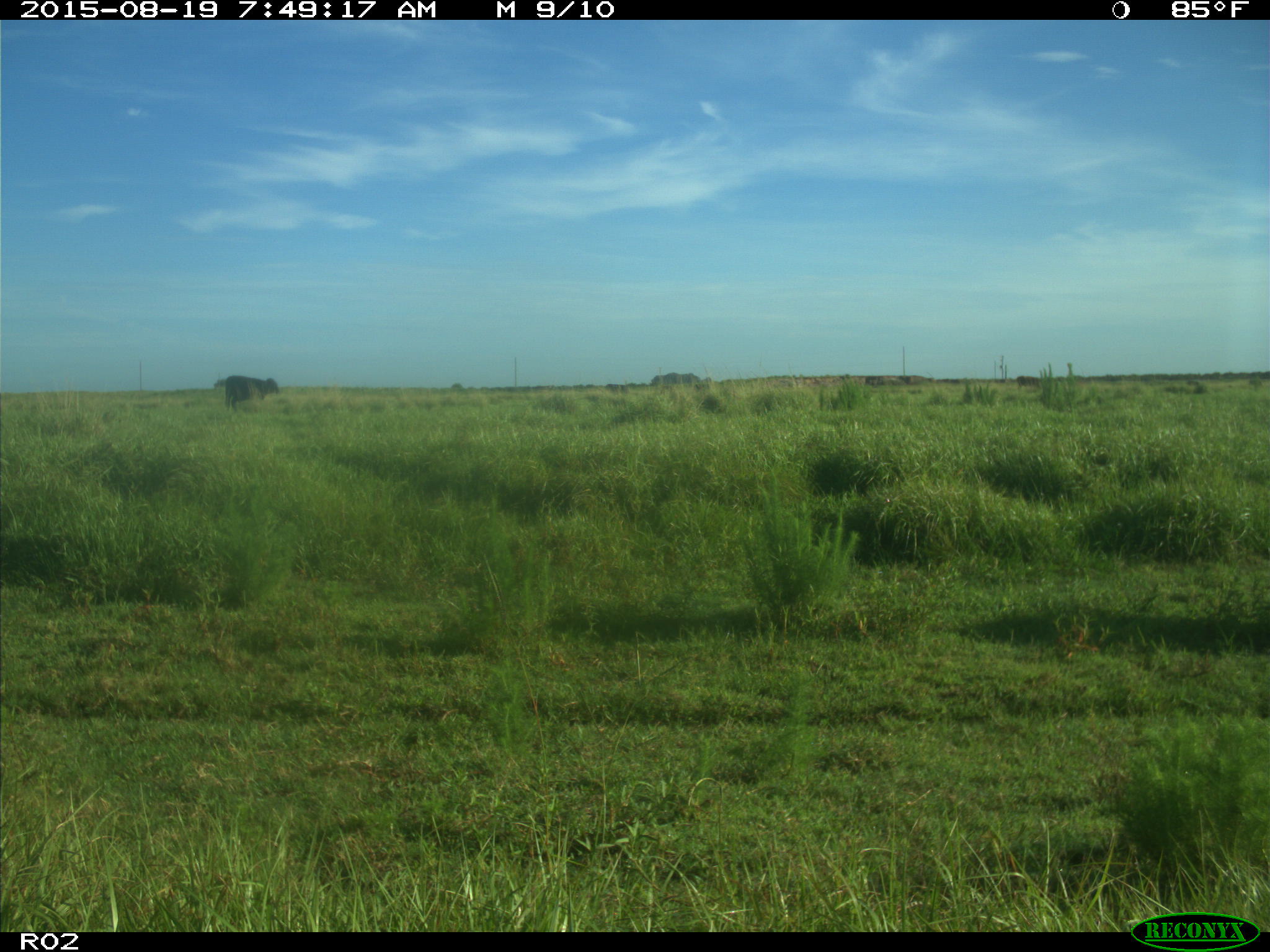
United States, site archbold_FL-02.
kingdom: Animalia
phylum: Chordata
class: Mammalia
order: Artiodactyla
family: Bovidae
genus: Bos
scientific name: Bos taurus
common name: domestic cow